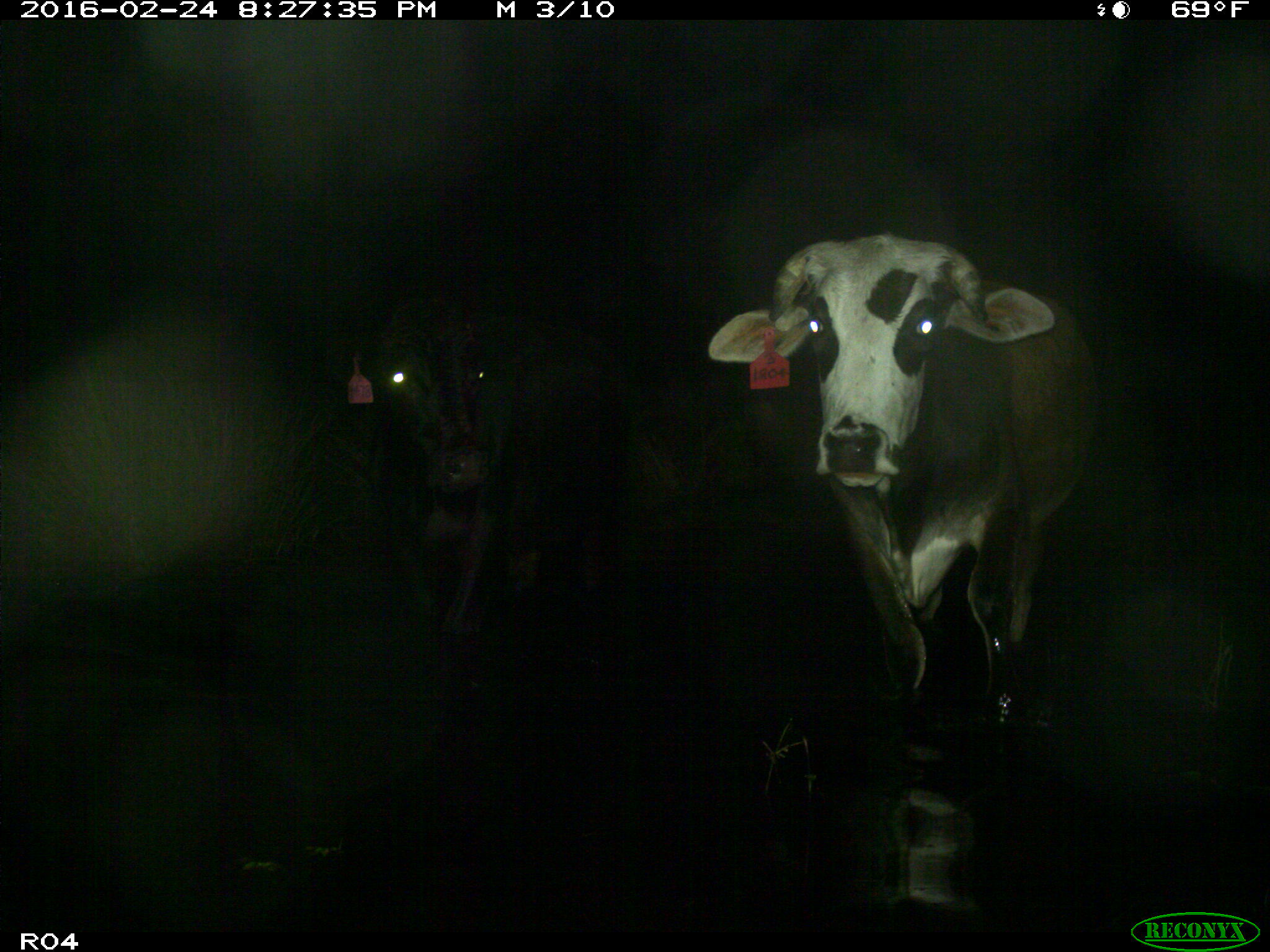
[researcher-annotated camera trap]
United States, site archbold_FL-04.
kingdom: Animalia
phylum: Chordata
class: Mammalia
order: Artiodactyla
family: Bovidae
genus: Bos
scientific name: Bos taurus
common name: domestic cow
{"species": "Bos taurus (domestic cow)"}